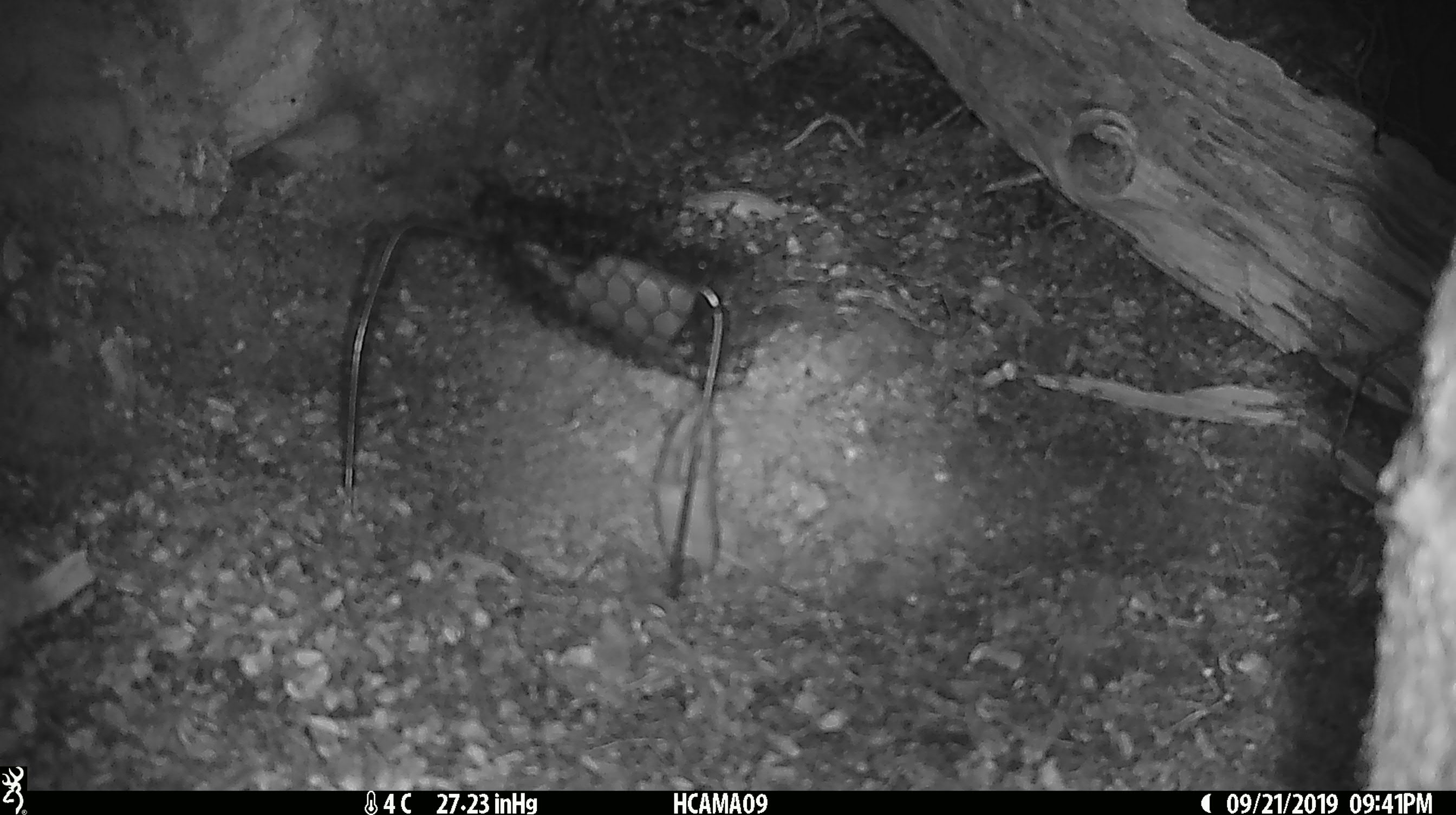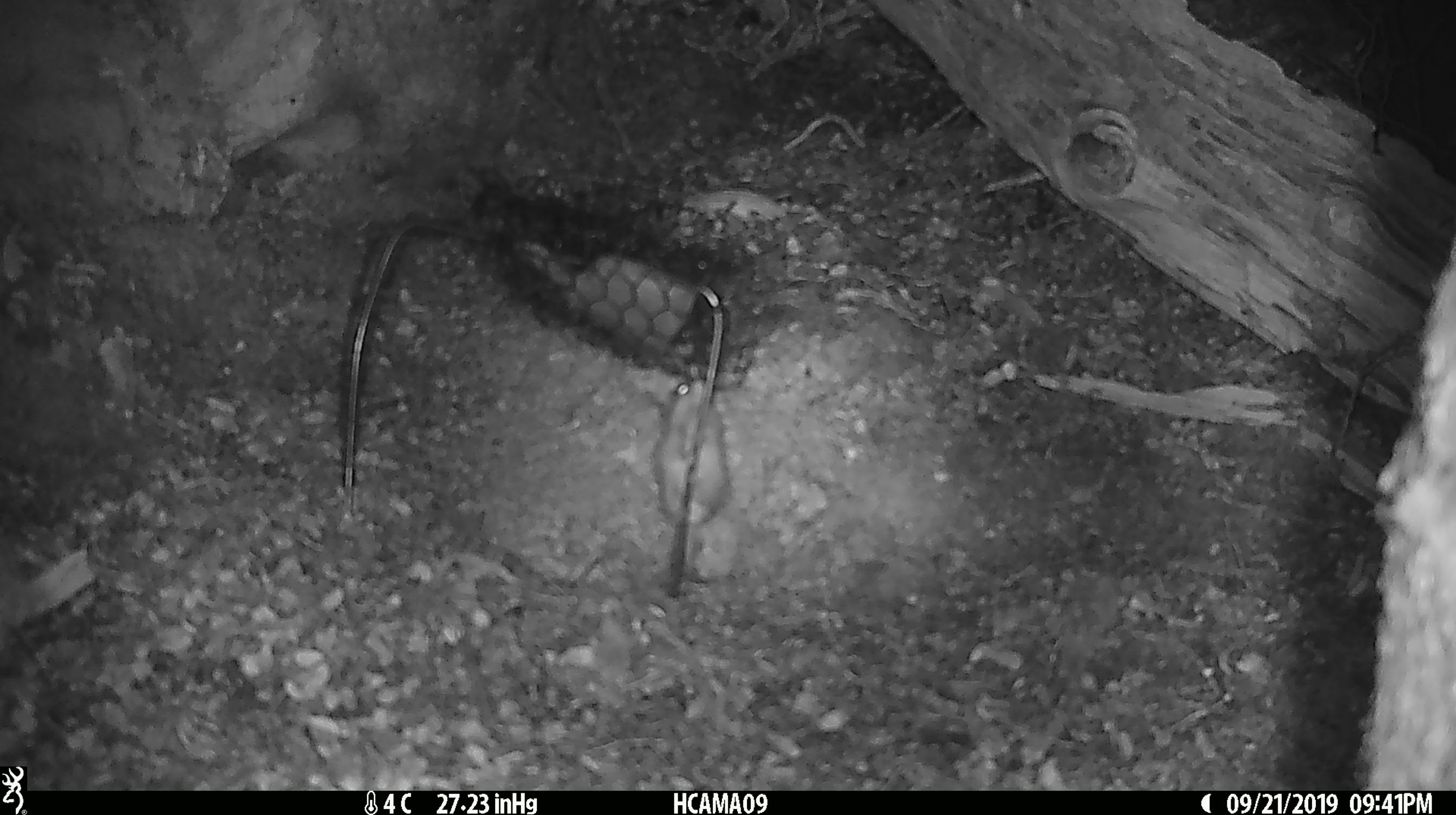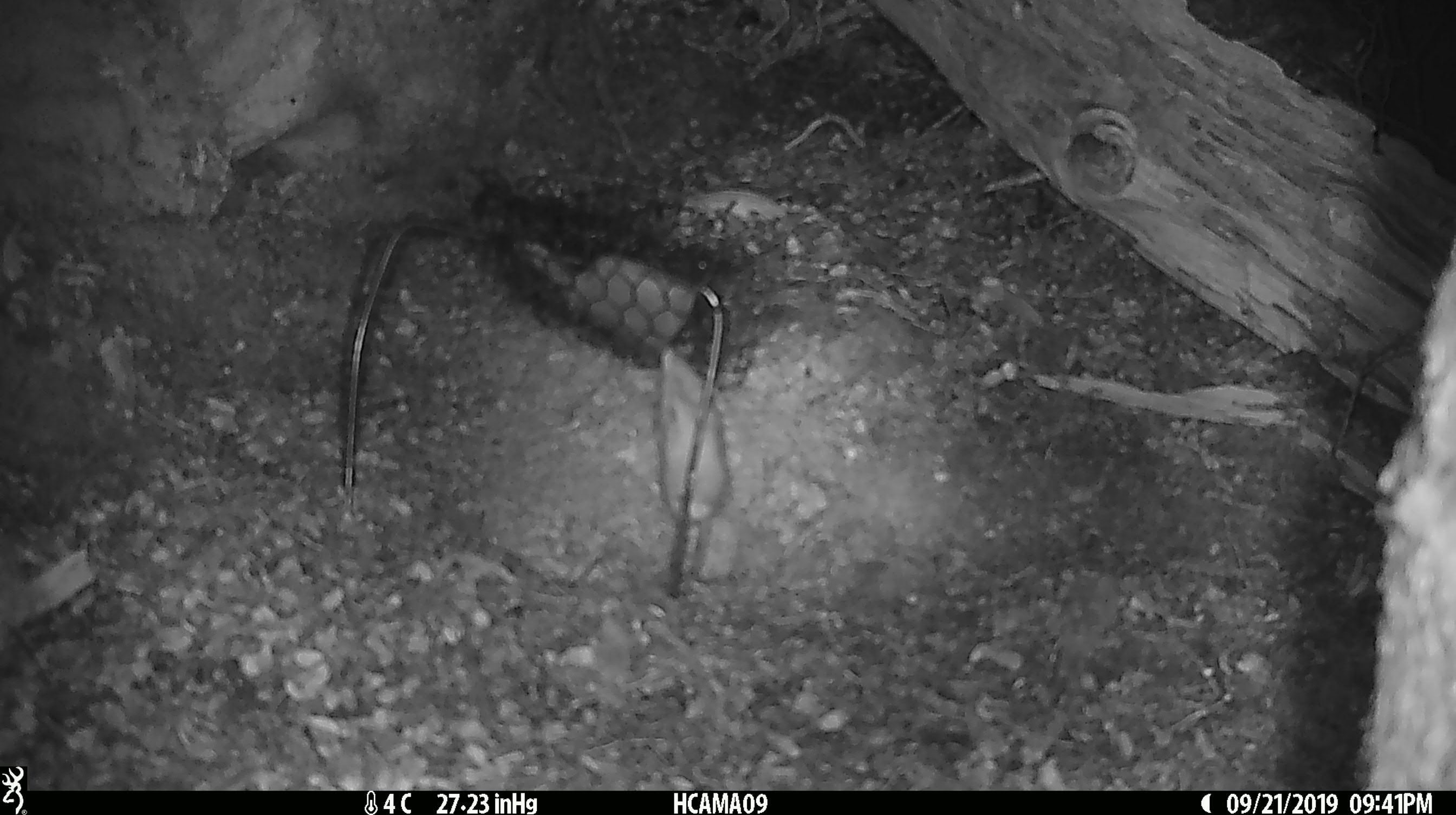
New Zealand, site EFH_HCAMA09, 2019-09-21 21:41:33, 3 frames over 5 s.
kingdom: Animalia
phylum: Chordata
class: Mammalia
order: Rodentia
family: Muridae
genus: Mus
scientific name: Mus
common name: mouse